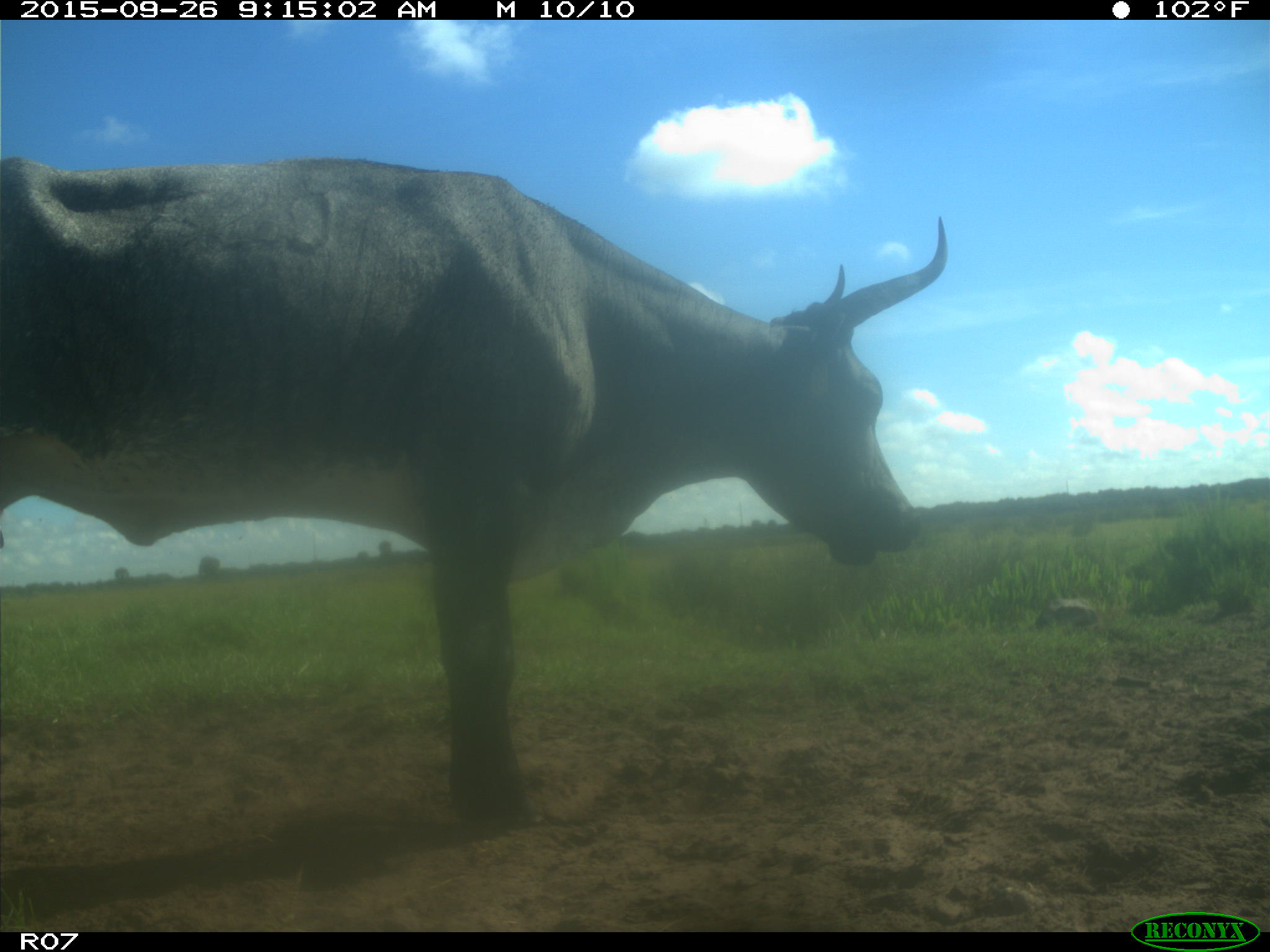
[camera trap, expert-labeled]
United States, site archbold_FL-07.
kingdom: Animalia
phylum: Chordata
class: Mammalia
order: Artiodactyla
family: Bovidae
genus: Bos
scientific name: Bos taurus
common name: domestic cow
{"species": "Bos taurus (domestic cow)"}